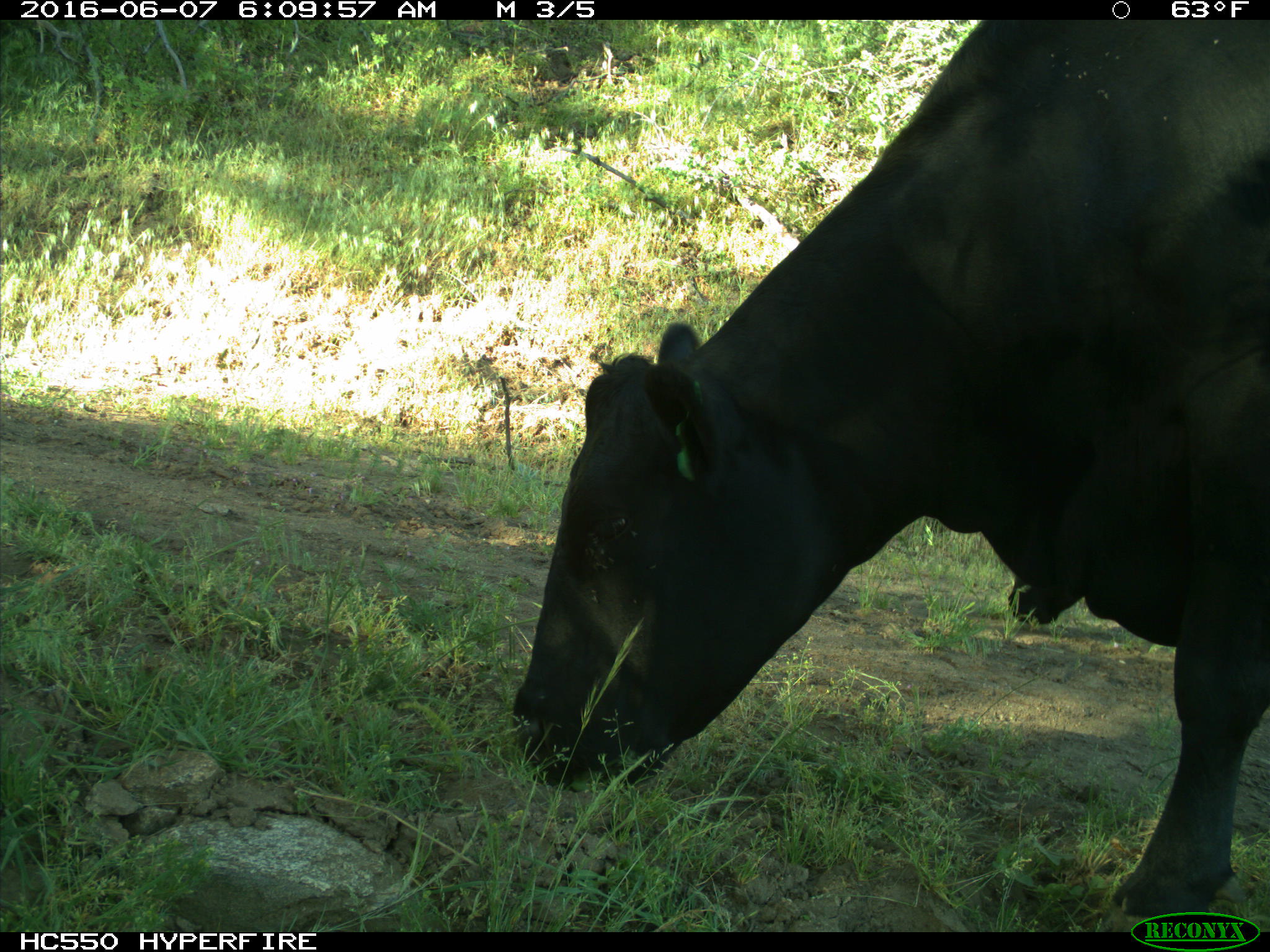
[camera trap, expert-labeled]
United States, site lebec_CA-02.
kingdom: Animalia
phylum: Chordata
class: Mammalia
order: Artiodactyla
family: Bovidae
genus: Bos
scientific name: Bos taurus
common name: domestic cow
Bos taurus (domestic cow).